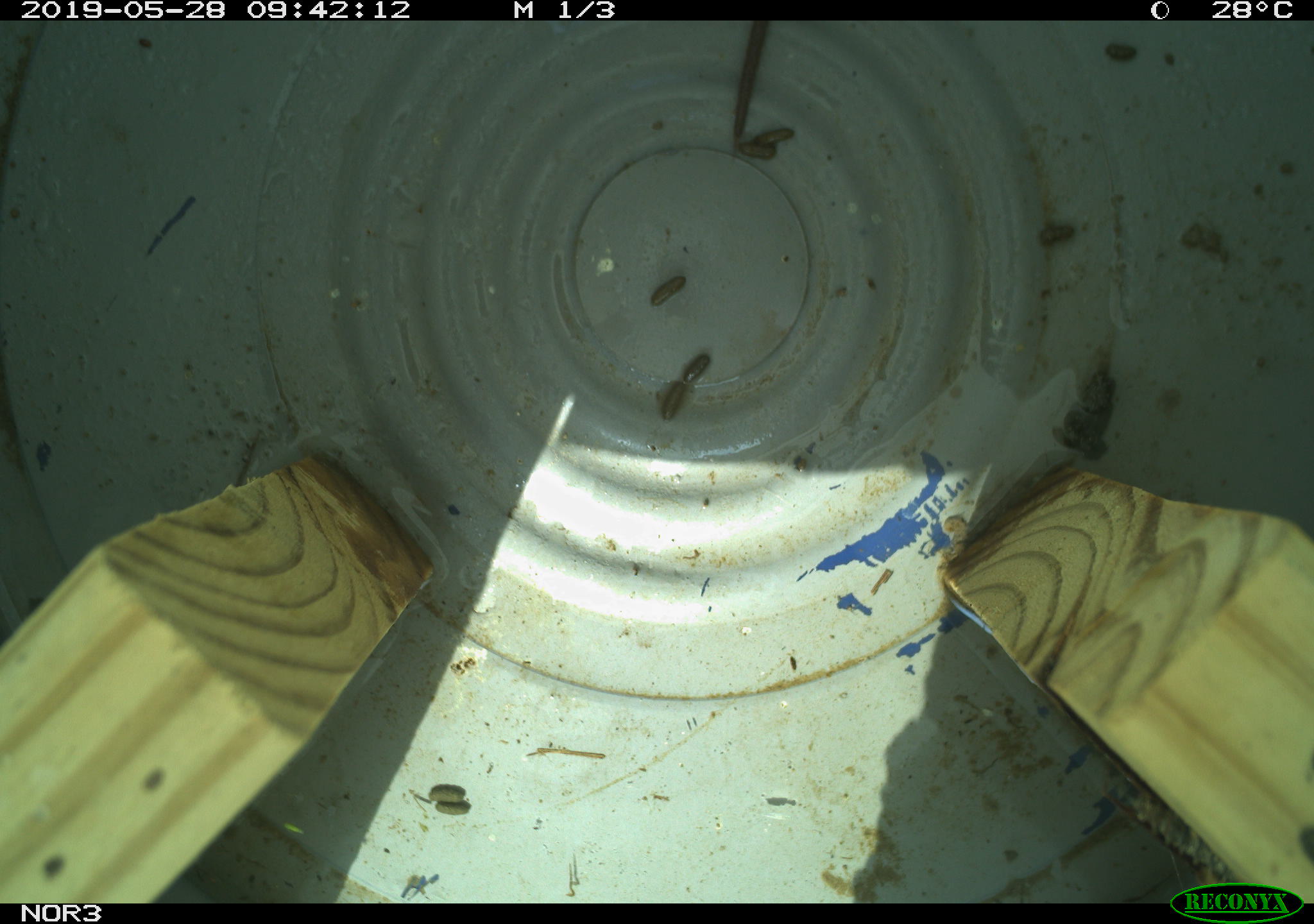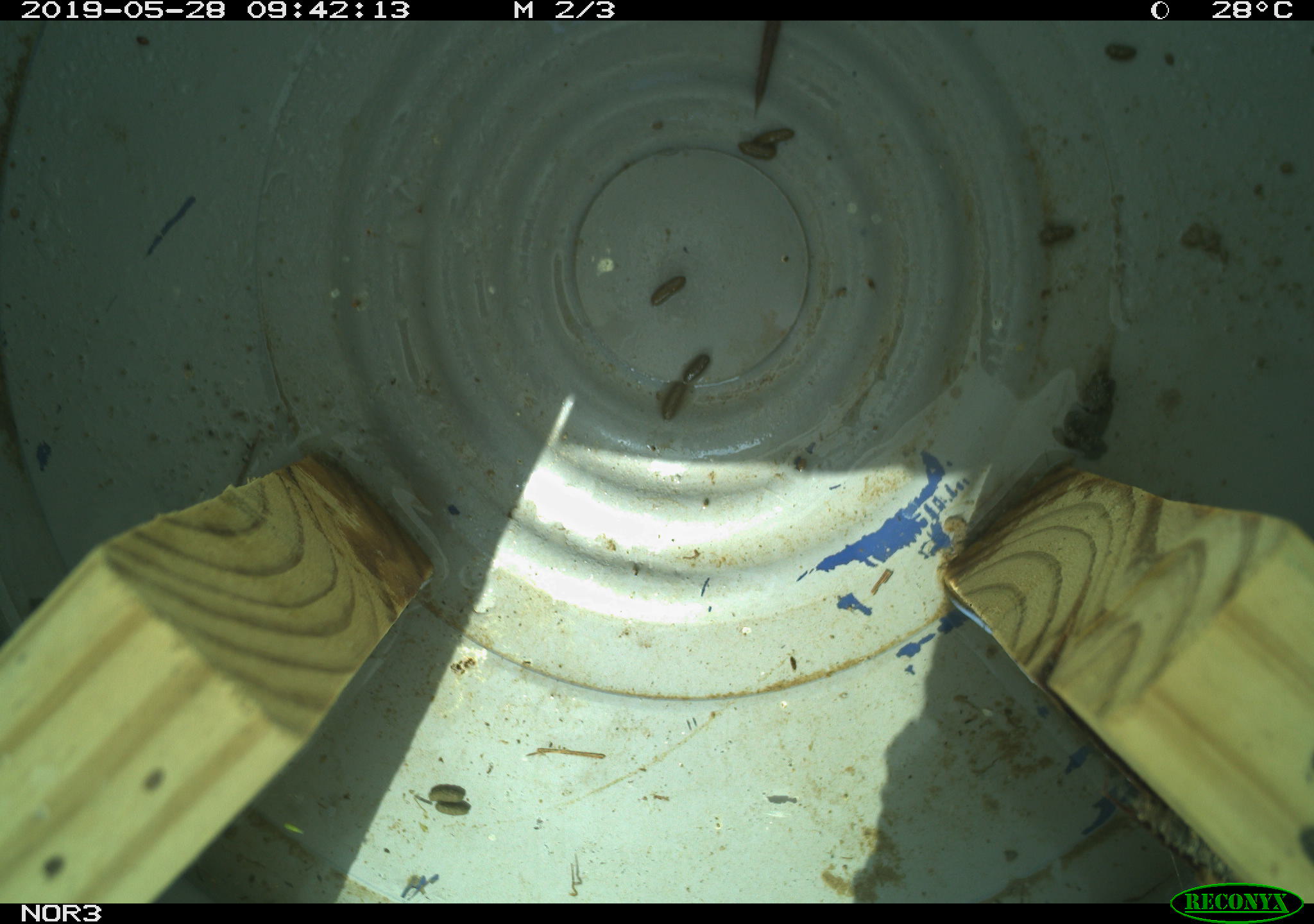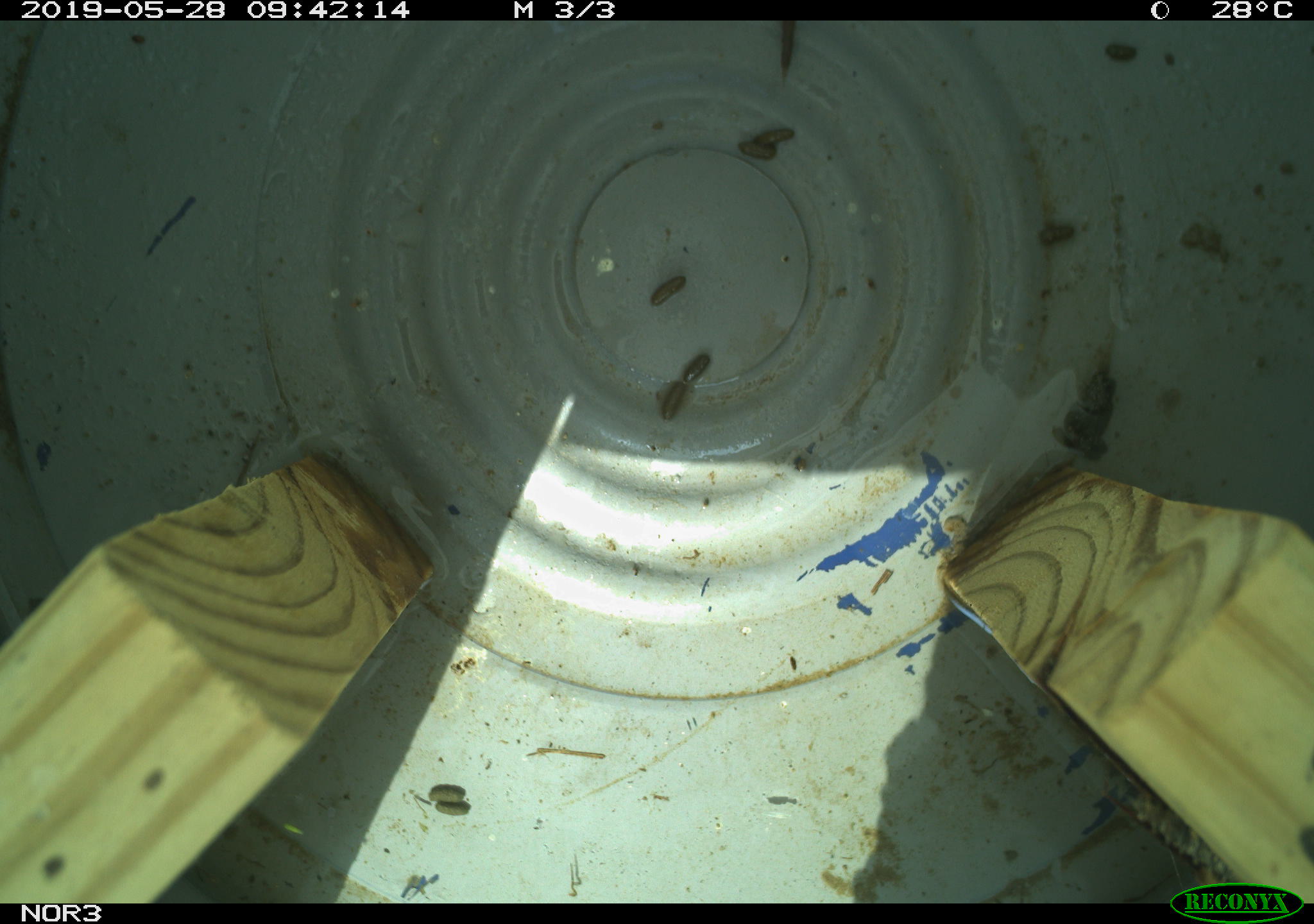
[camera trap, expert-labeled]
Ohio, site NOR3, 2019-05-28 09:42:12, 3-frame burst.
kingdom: Animalia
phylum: Chordata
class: Mammalia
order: Rodentia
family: Cricetidae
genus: Microtus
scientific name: Microtus pennsylvanicus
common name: meadow vole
Meadow vole (Microtus pennsylvanicus).